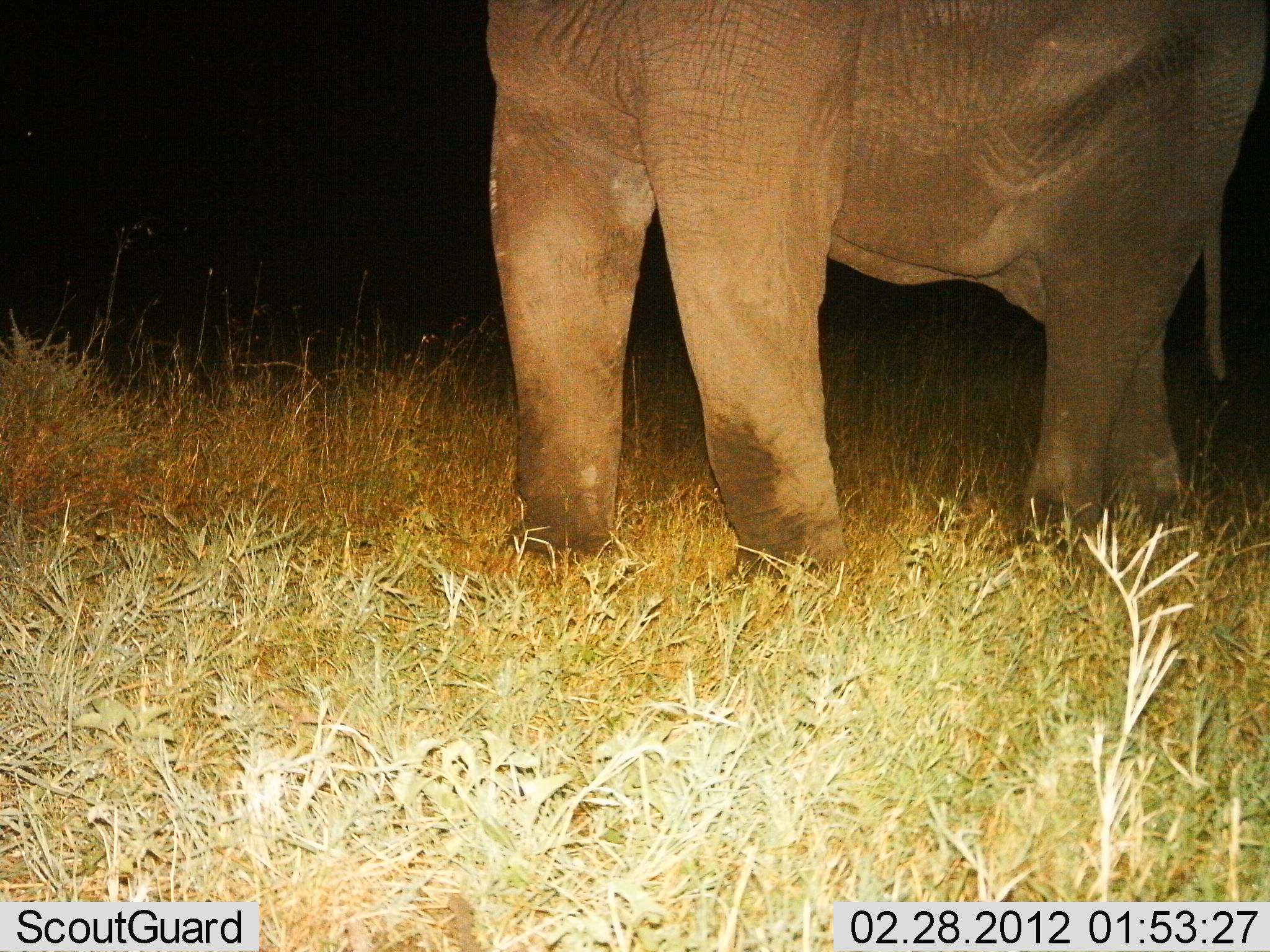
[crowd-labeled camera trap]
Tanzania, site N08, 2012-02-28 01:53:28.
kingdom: Animalia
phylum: Chordata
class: Mammalia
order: Proboscidea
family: Elephantidae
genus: Loxodonta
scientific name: Loxodonta africana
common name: african bush elephant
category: elephant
Elephant (african bush elephant) (Loxodonta africana), count 1. Behavior (volunteer vote fractions): standing 75%, resting 0%, moving 25%, interacting 0%. Young present (vote fraction): 0%. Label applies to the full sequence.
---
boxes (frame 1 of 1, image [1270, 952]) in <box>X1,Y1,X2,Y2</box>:
animal: <box>481,0,1269,590</box>